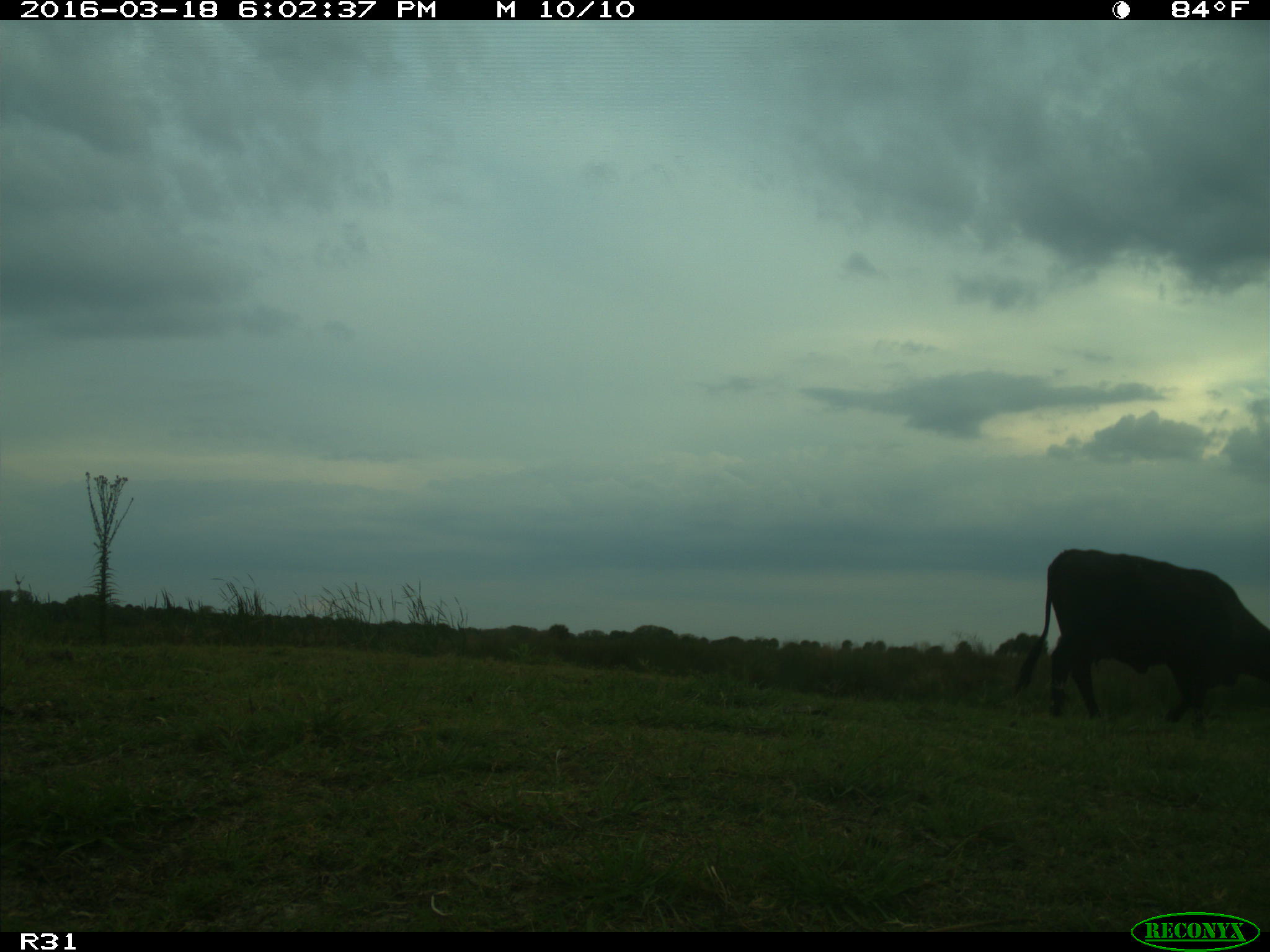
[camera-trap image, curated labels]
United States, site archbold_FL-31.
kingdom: Animalia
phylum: Chordata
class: Mammalia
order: Artiodactyla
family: Bovidae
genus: Bos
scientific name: Bos taurus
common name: domestic cow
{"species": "Bos taurus (domestic cow)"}